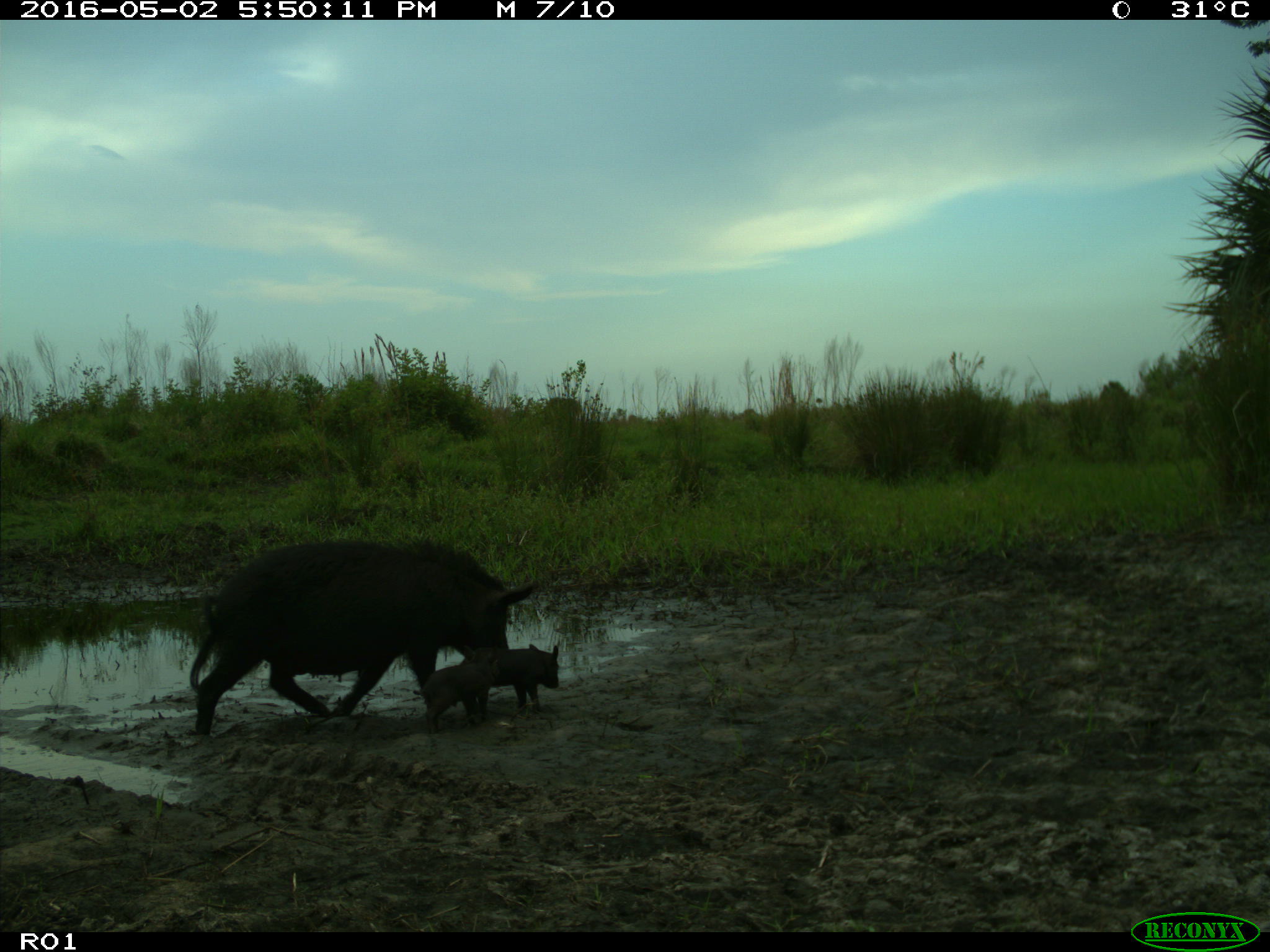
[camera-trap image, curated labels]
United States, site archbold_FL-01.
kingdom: Animalia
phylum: Chordata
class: Mammalia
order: Artiodactyla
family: Suidae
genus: Sus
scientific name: Sus scrofa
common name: wild boar